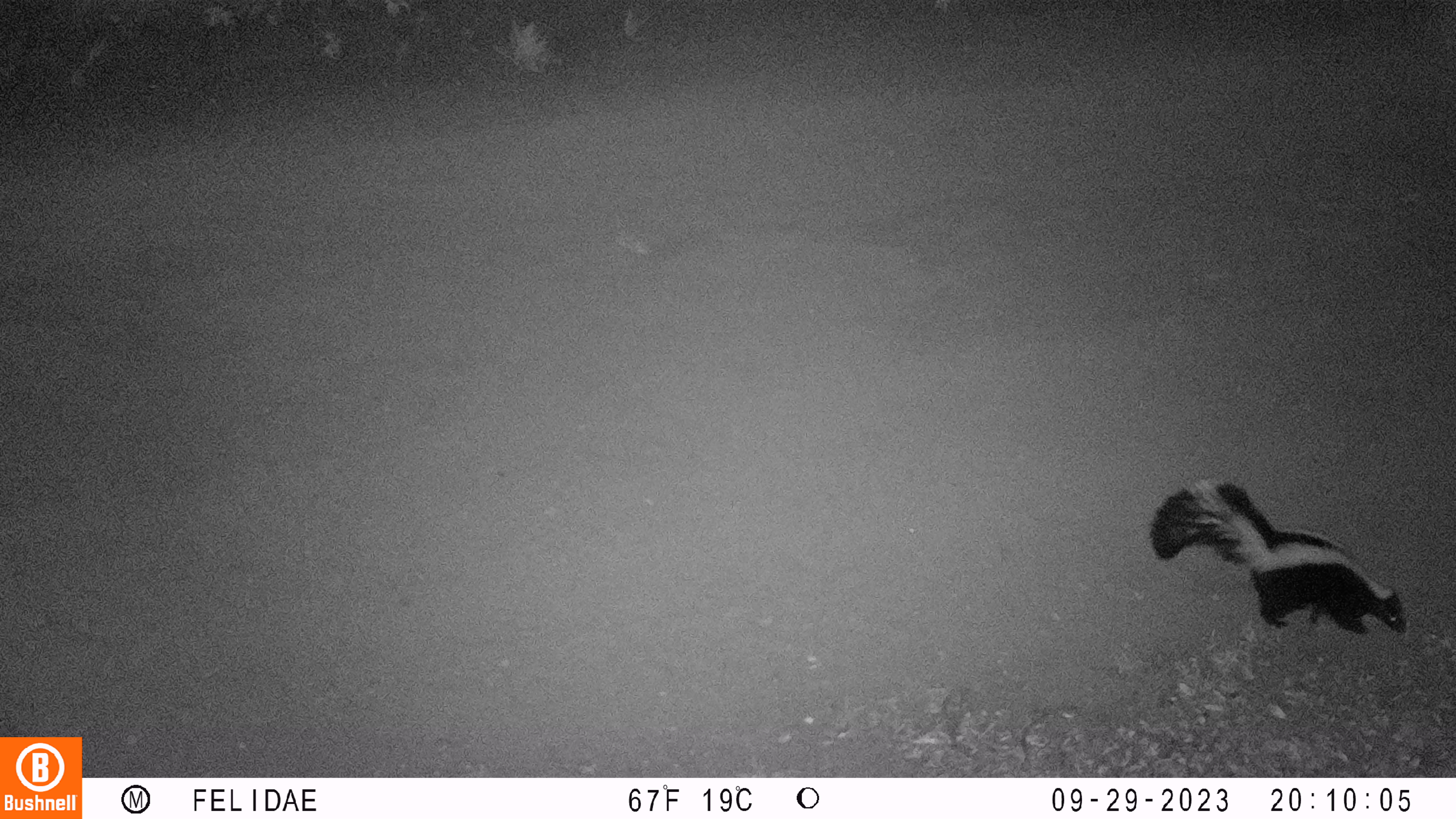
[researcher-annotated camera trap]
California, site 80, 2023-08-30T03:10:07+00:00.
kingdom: Animalia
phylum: Chordata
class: Mammalia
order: Carnivora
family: Mephitidae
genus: Mephitis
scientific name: Mephitis mephitis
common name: striped skunk